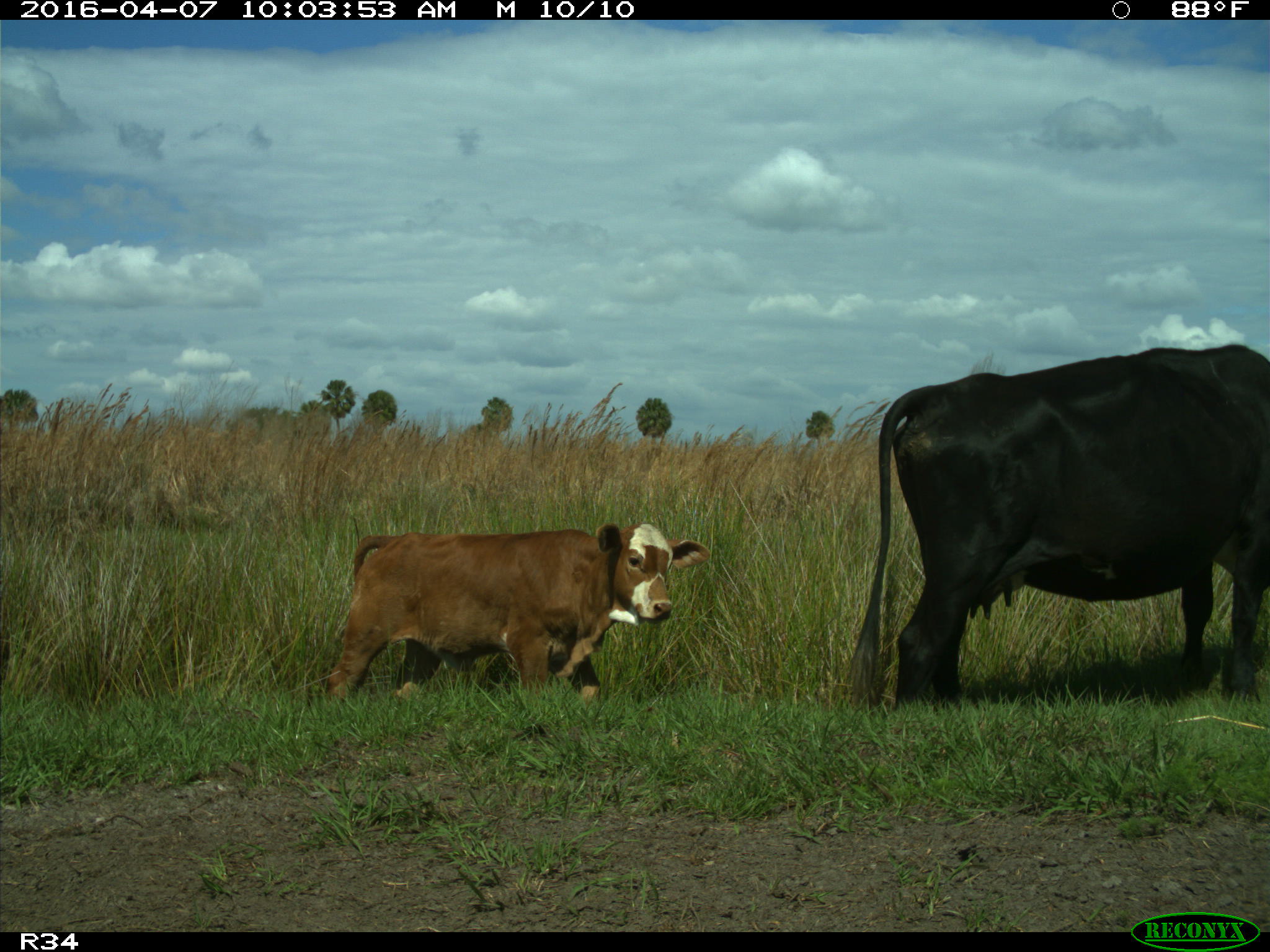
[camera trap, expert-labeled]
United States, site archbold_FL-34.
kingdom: Animalia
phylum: Chordata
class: Mammalia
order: Artiodactyla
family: Bovidae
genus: Bos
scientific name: Bos taurus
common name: domestic cow